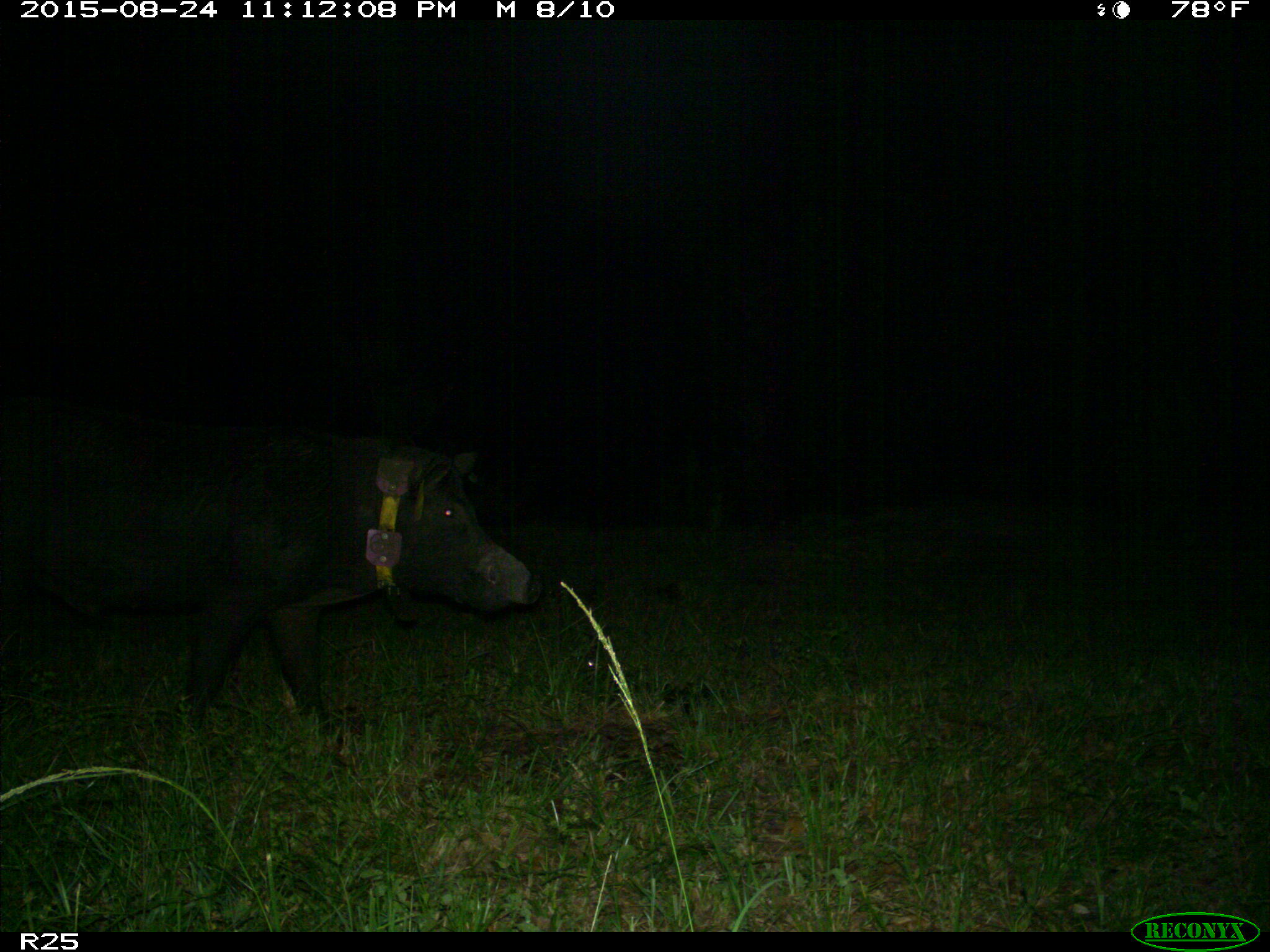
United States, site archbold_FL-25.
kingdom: Animalia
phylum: Chordata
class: Mammalia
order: Artiodactyla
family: Suidae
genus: Sus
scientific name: Sus scrofa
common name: wild boar